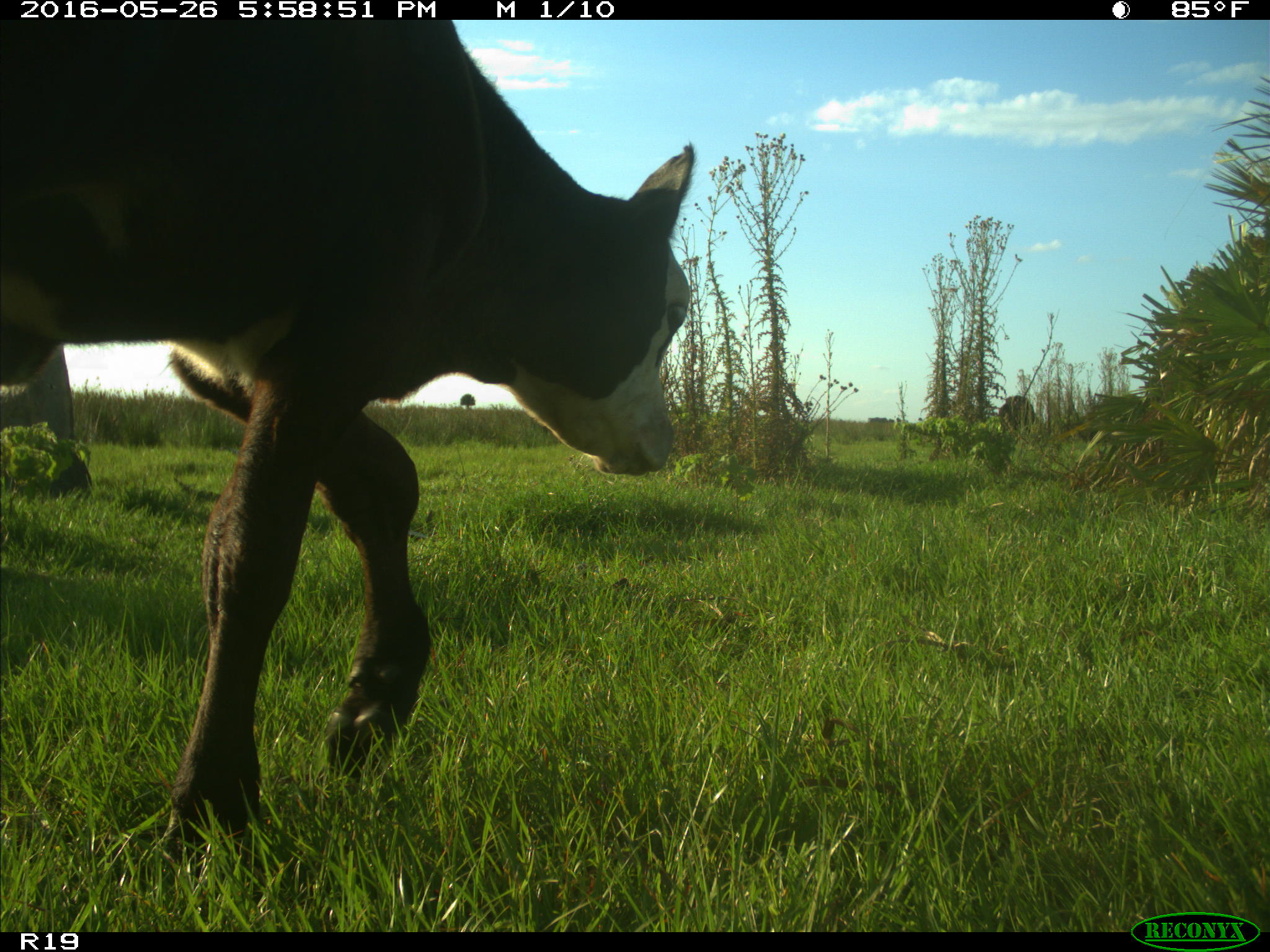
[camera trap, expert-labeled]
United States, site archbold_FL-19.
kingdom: Animalia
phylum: Chordata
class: Mammalia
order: Artiodactyla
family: Bovidae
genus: Bos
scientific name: Bos taurus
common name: domestic cow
Bos taurus (domestic cow).